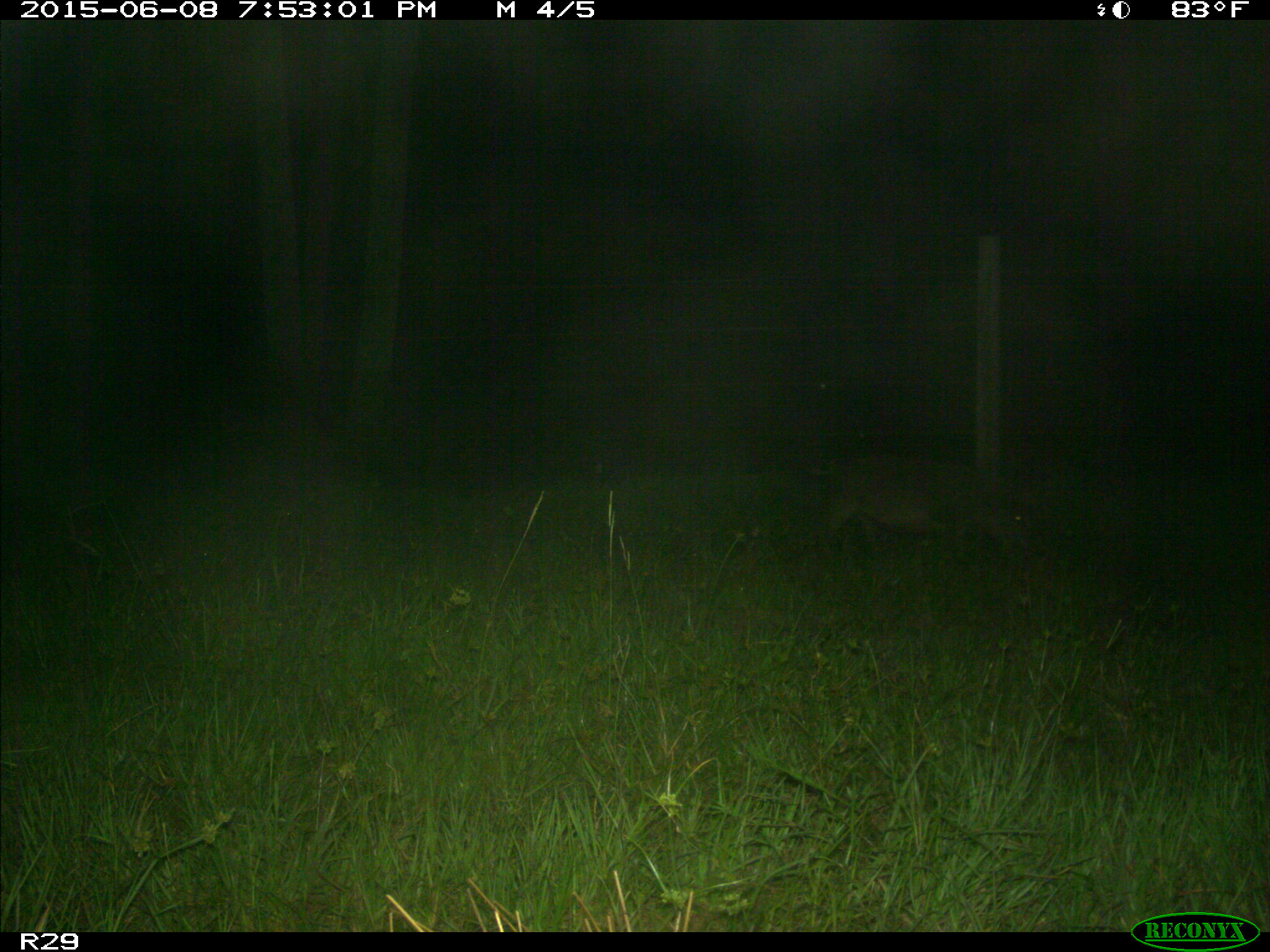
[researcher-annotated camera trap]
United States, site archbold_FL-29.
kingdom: Animalia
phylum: Chordata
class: Mammalia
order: Artiodactyla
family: Suidae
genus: Sus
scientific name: Sus scrofa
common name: wild boar